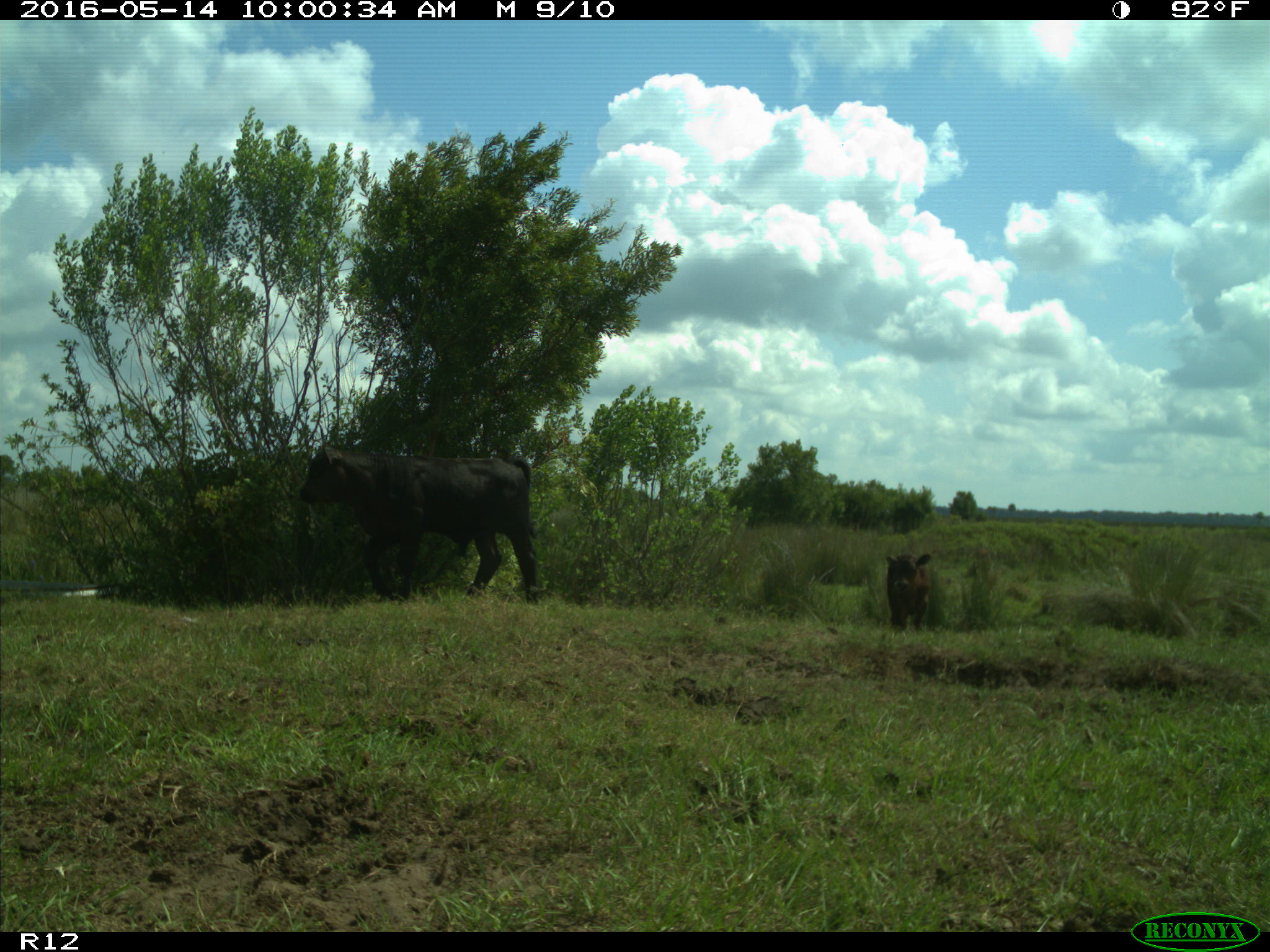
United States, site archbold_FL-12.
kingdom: Animalia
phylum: Chordata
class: Mammalia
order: Artiodactyla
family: Bovidae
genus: Bos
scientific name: Bos taurus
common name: domestic cow